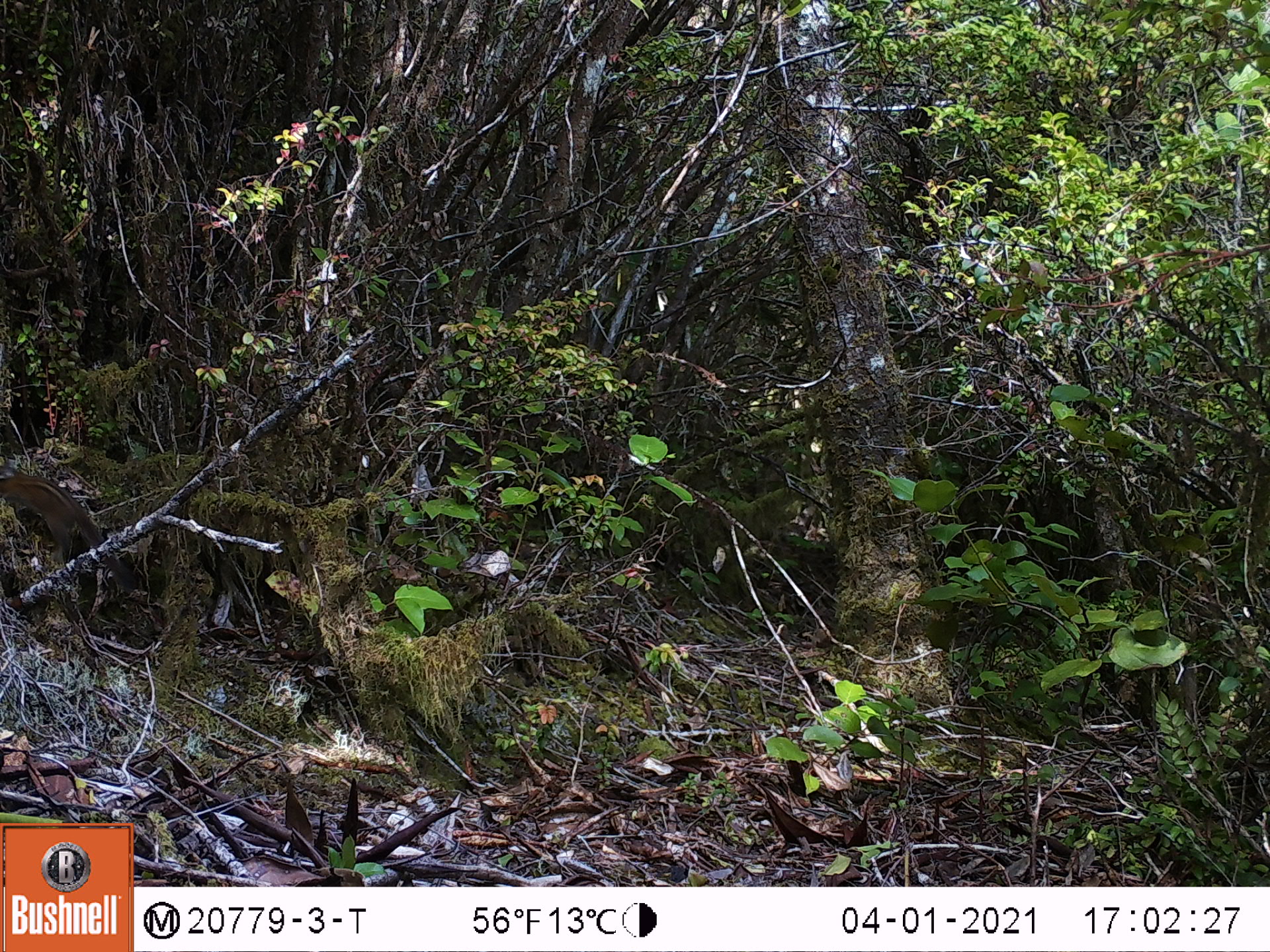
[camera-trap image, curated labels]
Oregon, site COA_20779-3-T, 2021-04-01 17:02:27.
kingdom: Animalia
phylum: Chordata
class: Mammalia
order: Rodentia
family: Sciuridae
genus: Neotamias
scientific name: Neotamias townsendii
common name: townsend's chipmunk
Townsend's chipmunk (Neotamias townsendii).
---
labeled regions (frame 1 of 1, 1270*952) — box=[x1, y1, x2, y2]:
townsend's chipmunk: box=[0, 456, 149, 613]